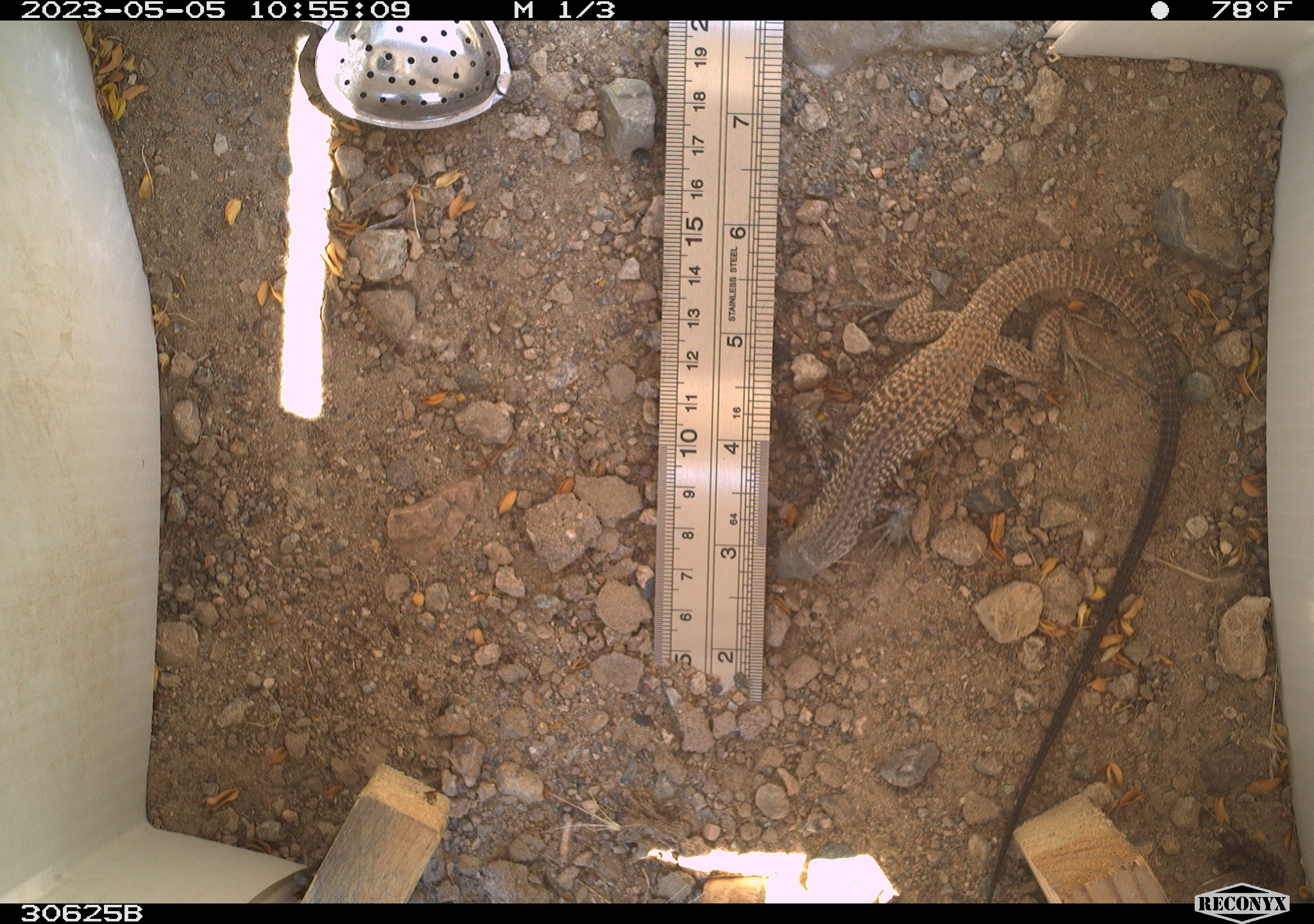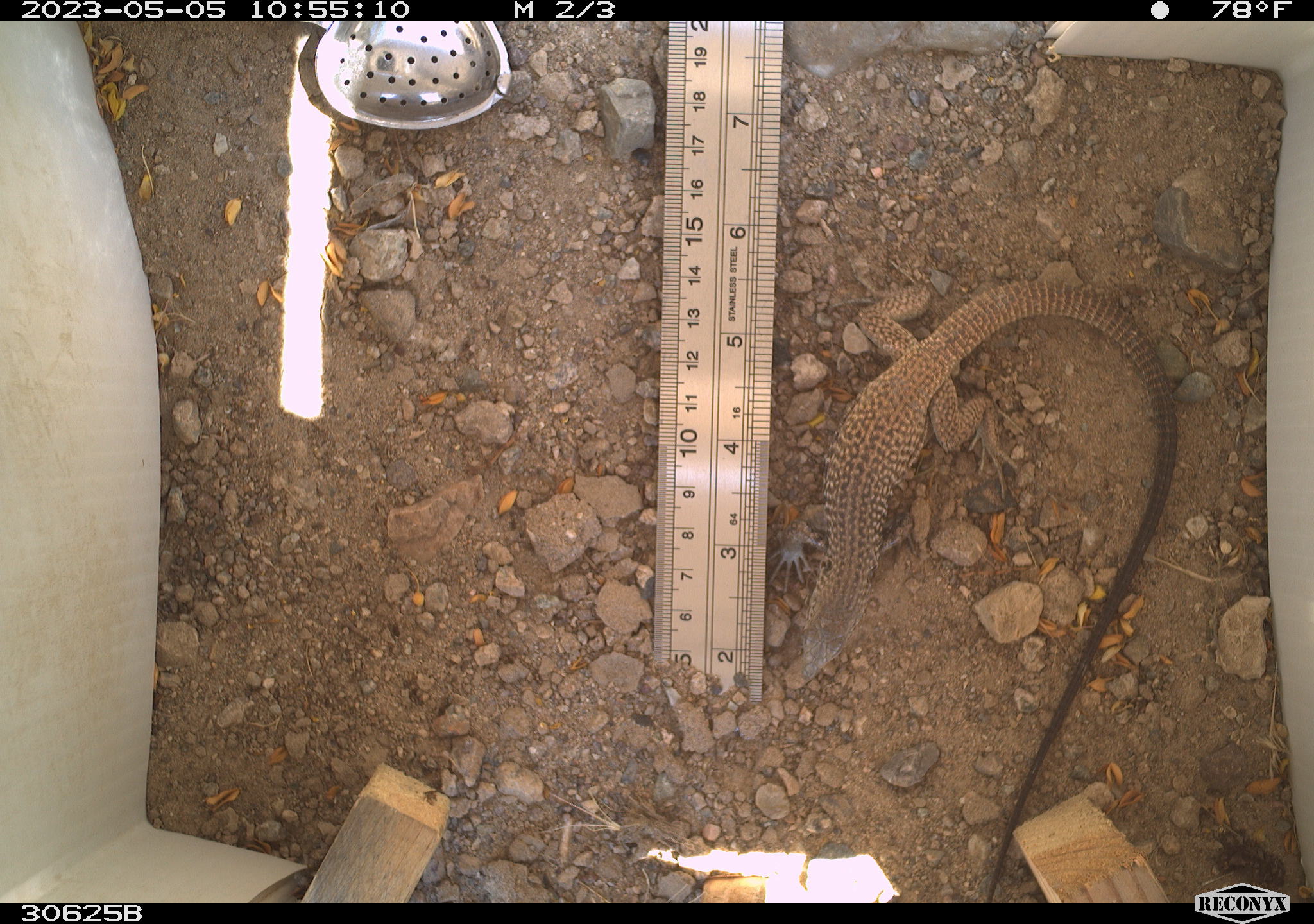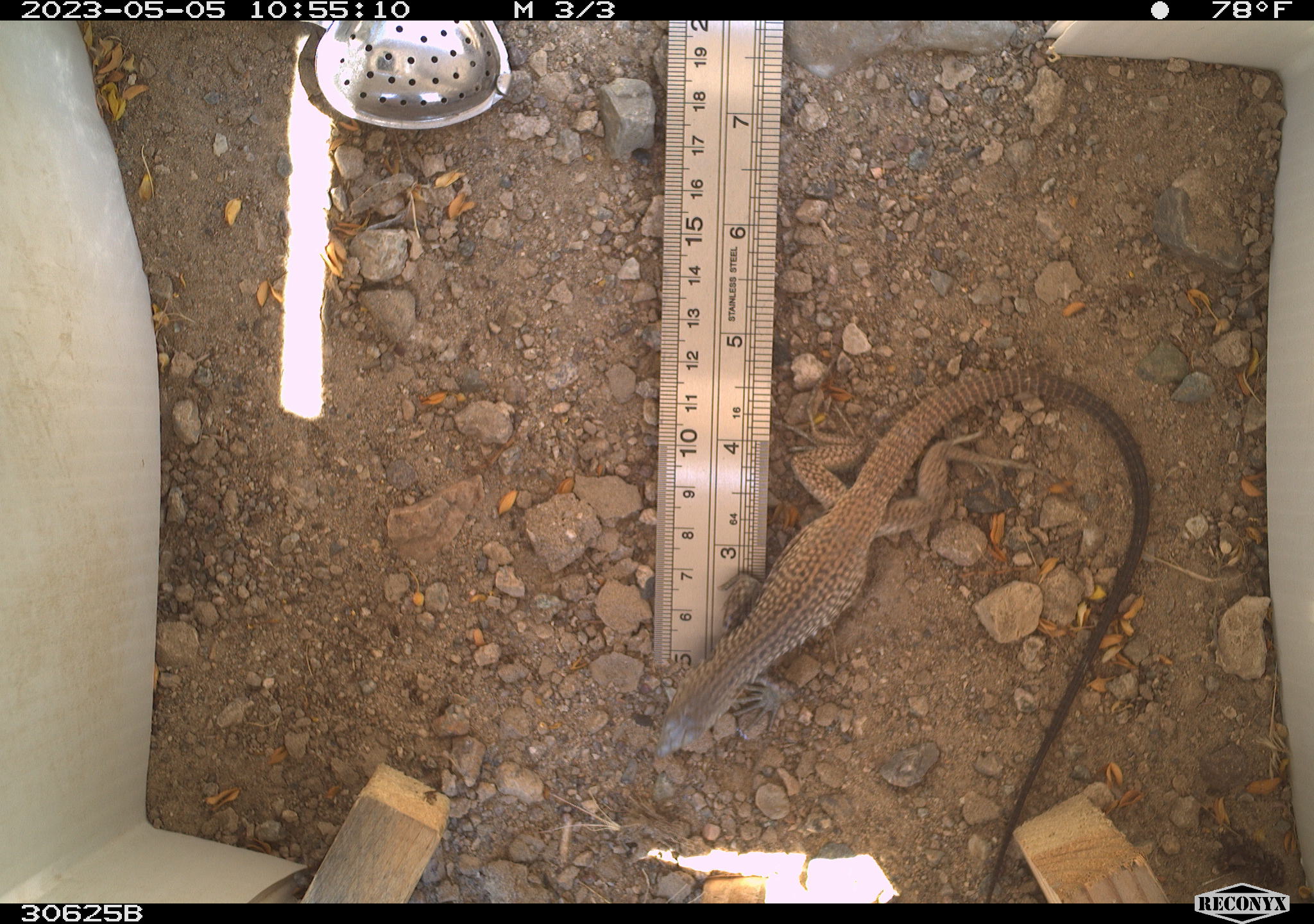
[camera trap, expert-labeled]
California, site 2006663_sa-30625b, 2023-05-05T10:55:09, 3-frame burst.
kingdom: Animalia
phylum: Chordata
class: Reptilia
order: Squamata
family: Teiidae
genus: Aspidoscelis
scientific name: Aspidoscelis tigris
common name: western whiptail